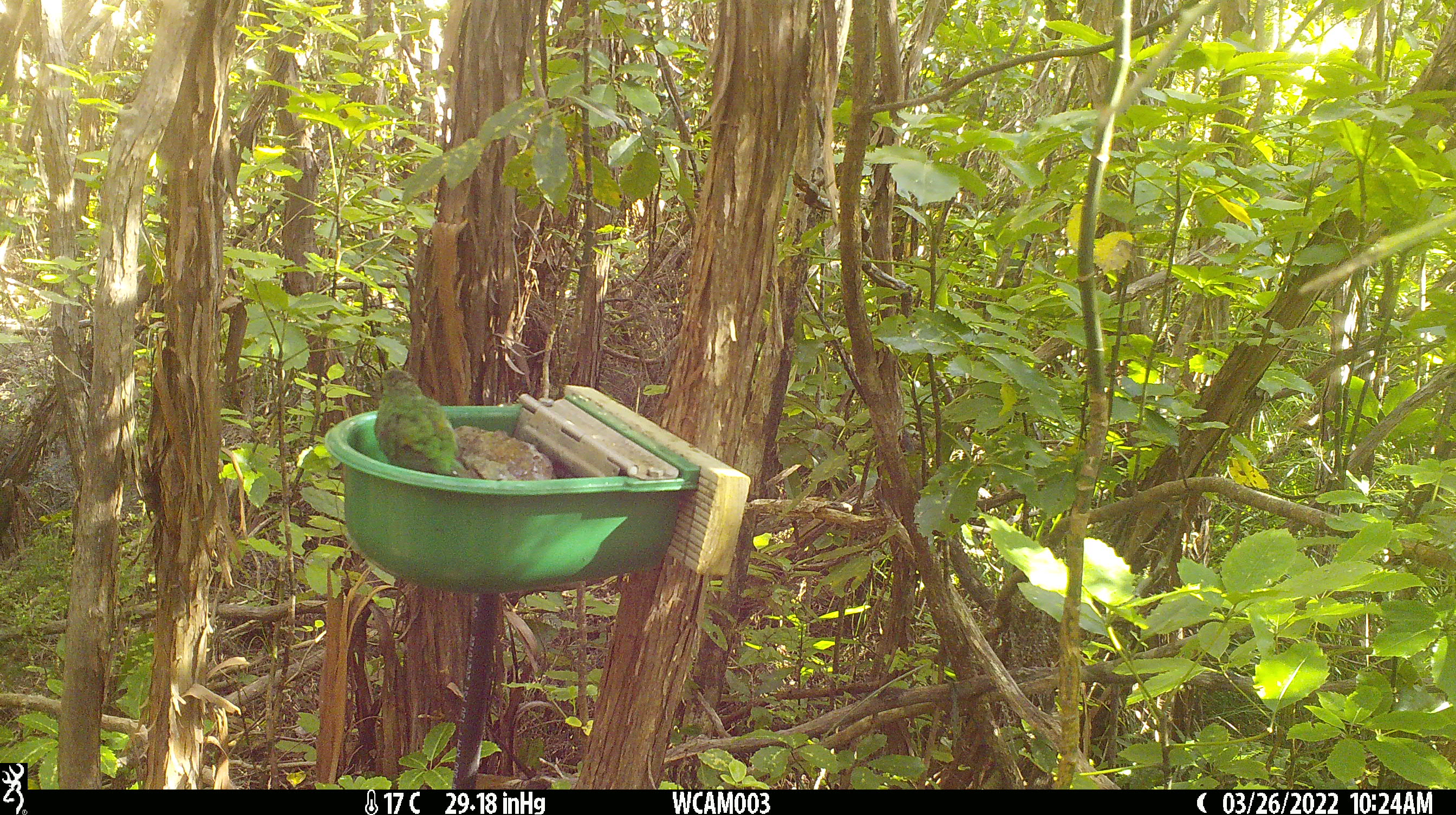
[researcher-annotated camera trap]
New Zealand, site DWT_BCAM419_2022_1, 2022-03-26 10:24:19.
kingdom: Animalia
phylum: Chordata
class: Aves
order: Psittaciformes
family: Psittaculidae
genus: Cyanoramphus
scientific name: Cyanoramphus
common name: parakeet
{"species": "parakeet (Cyanoramphus)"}